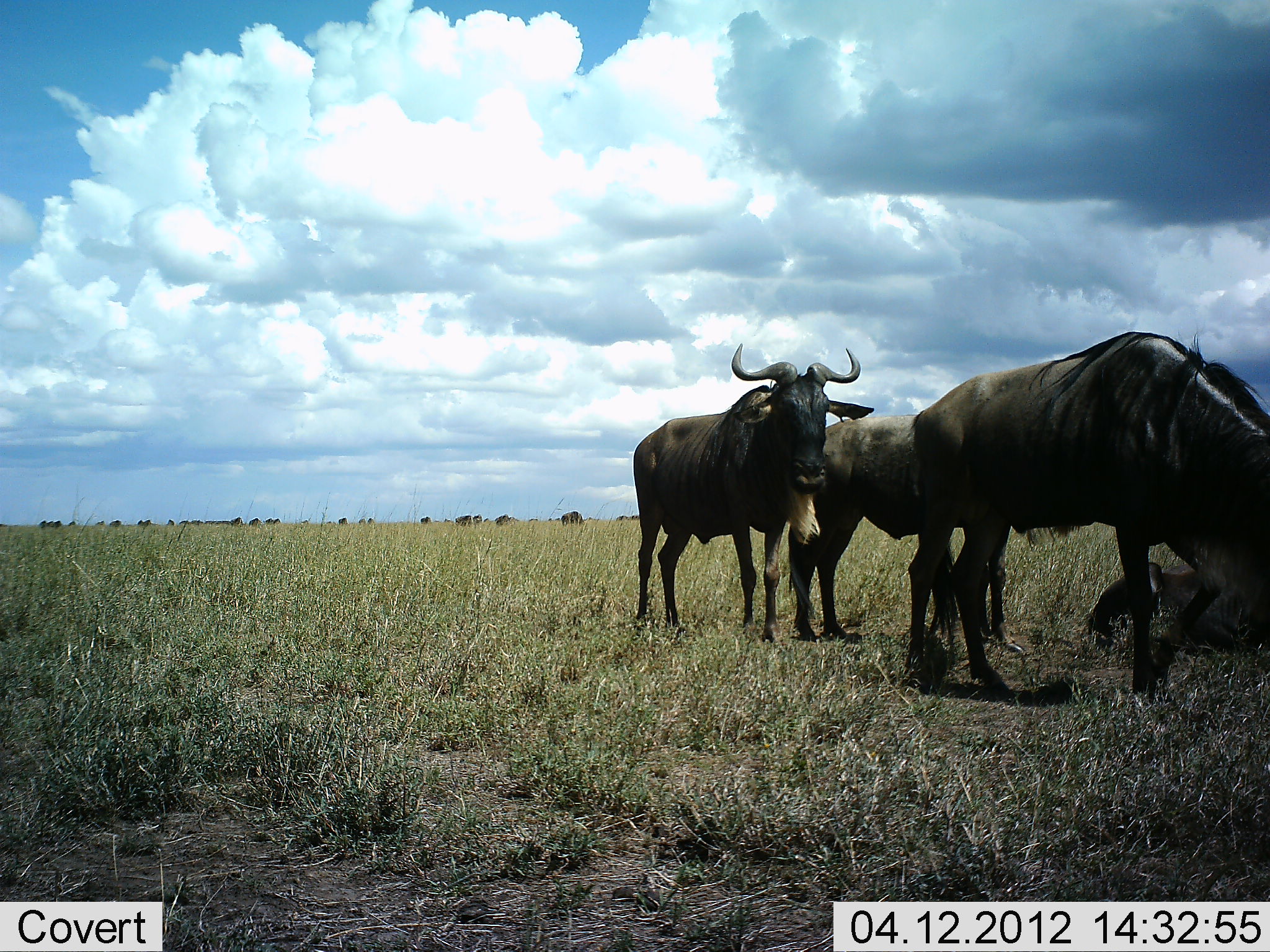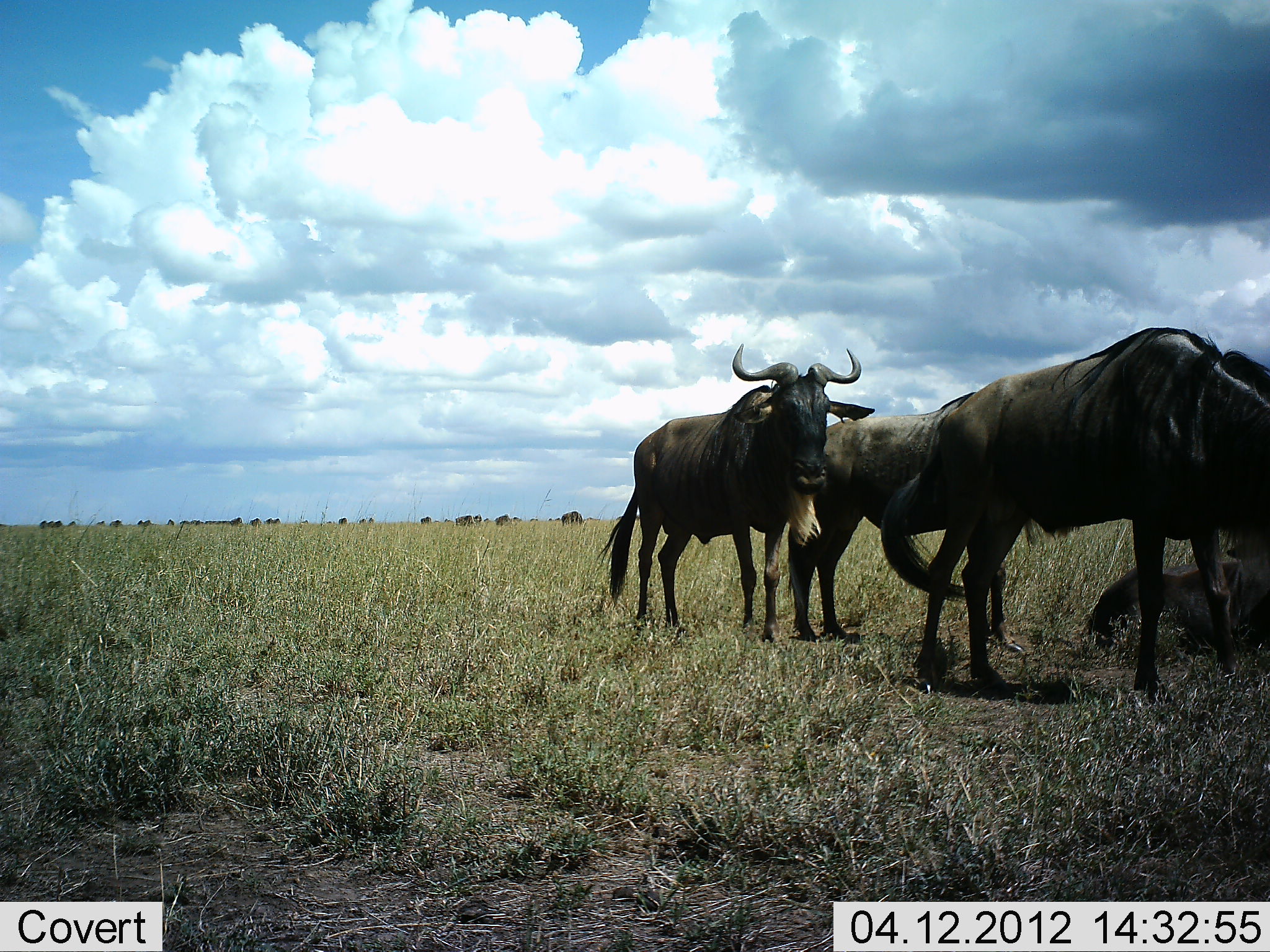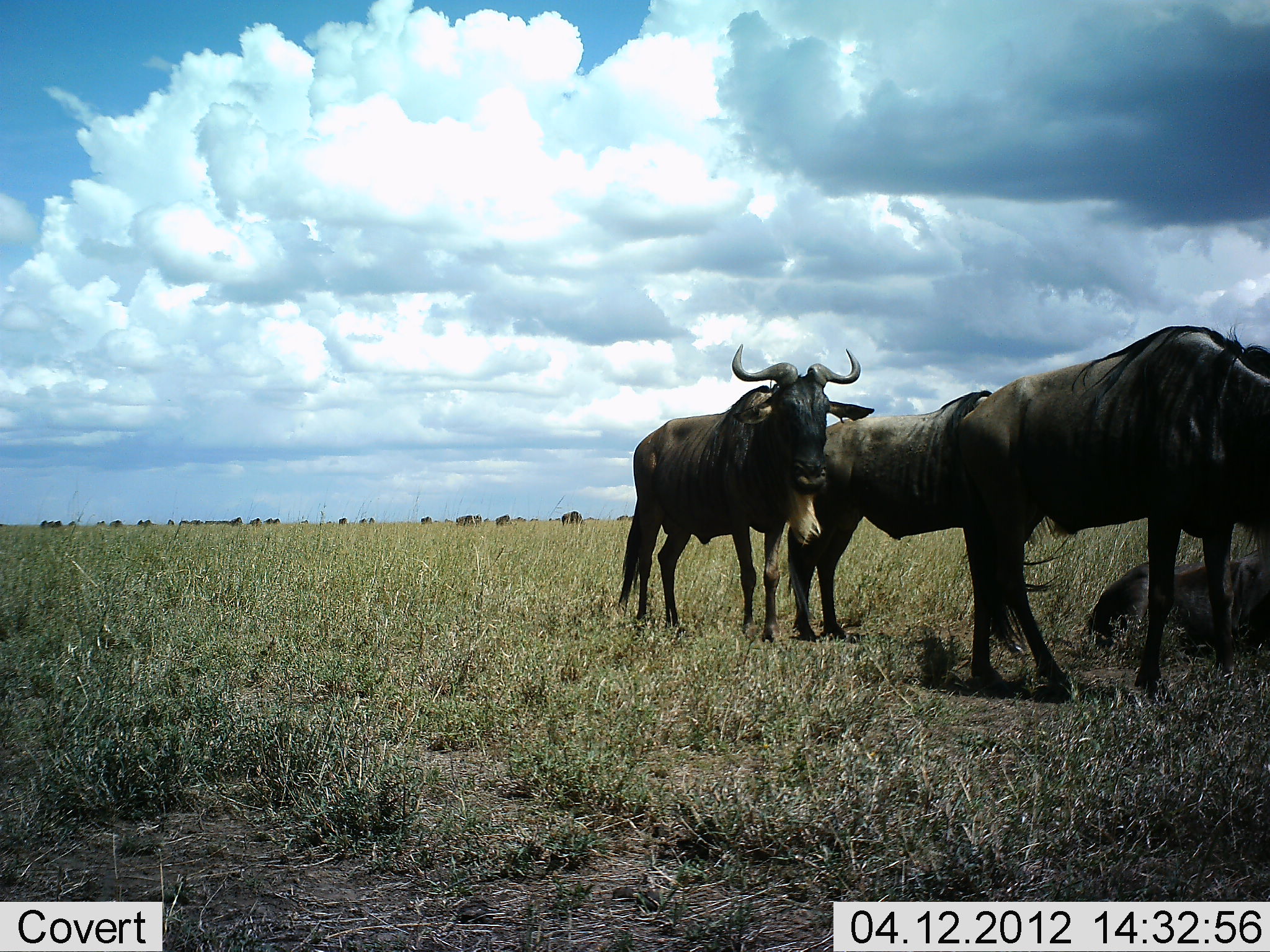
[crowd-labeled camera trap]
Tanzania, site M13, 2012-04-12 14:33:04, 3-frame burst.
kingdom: Animalia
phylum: Chordata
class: Mammalia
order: Artiodactyla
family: Bovidae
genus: Connochaetes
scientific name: Connochaetes taurinus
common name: blue wildebeest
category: wildebeest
Wildebeest (blue wildebeest) (Connochaetes taurinus), count 6. Behavior (volunteer vote fractions): standing 89%, resting 58%, moving 32%, interacting 0%. Young present (vote fraction): 0%. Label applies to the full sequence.